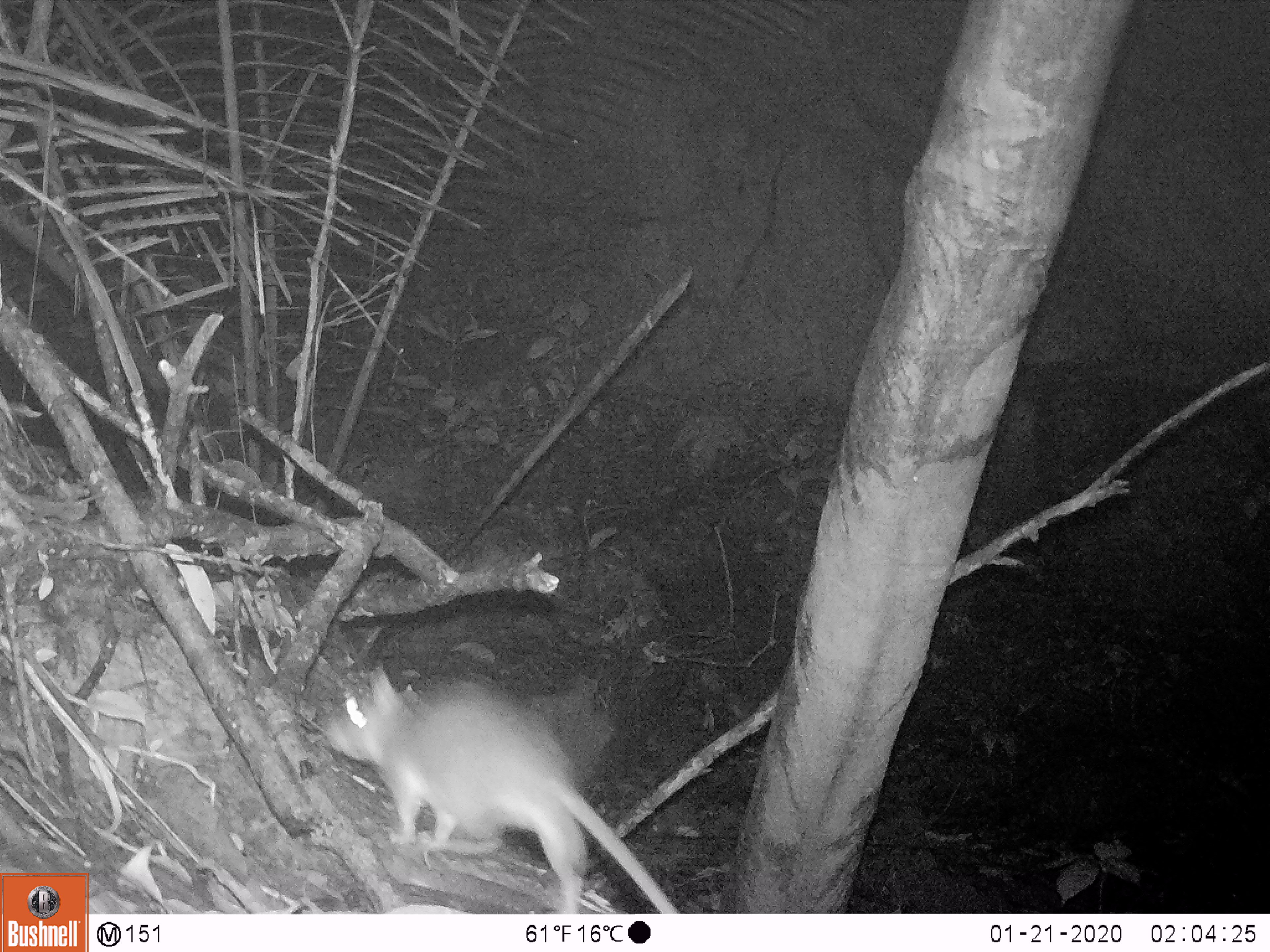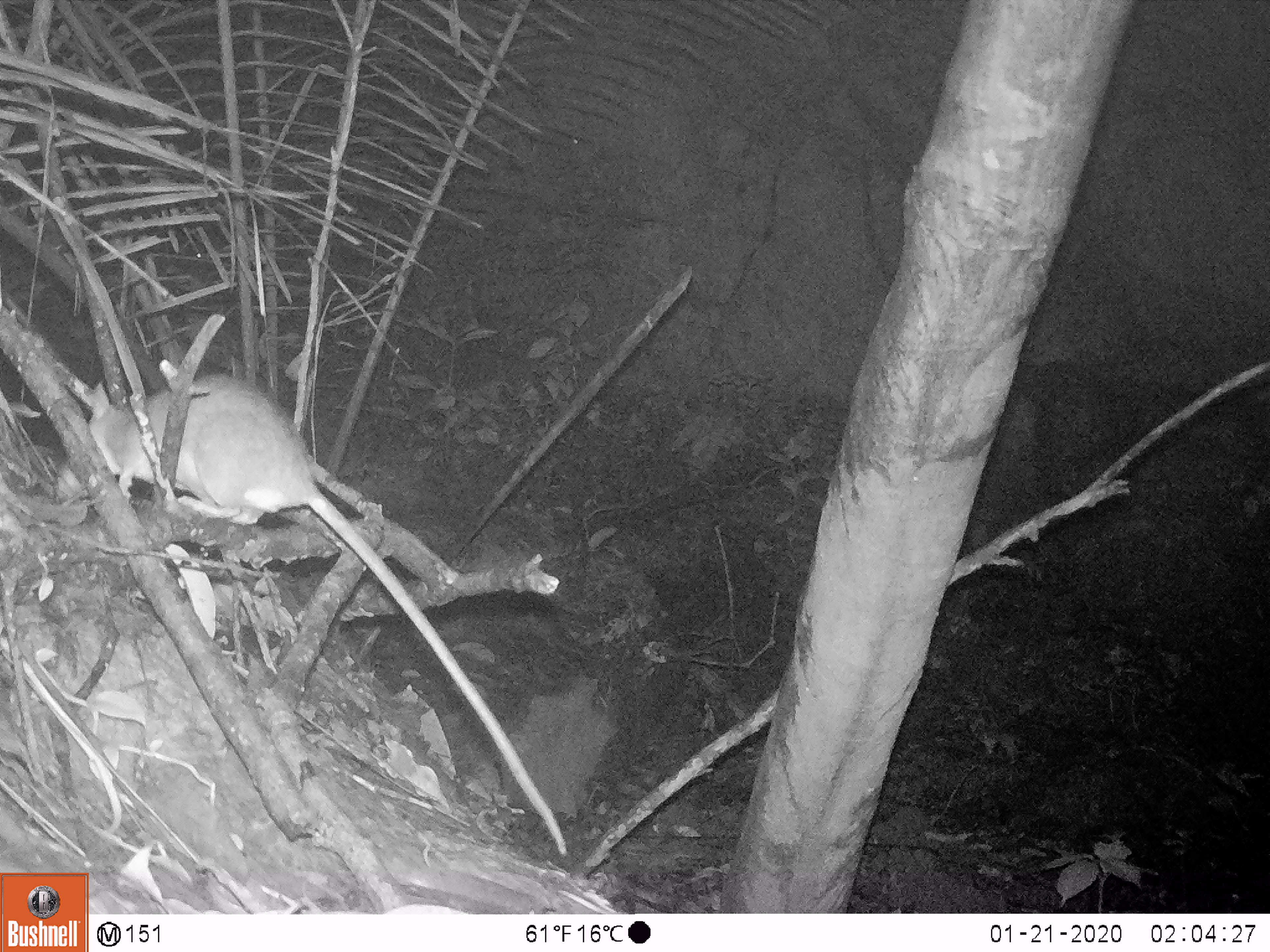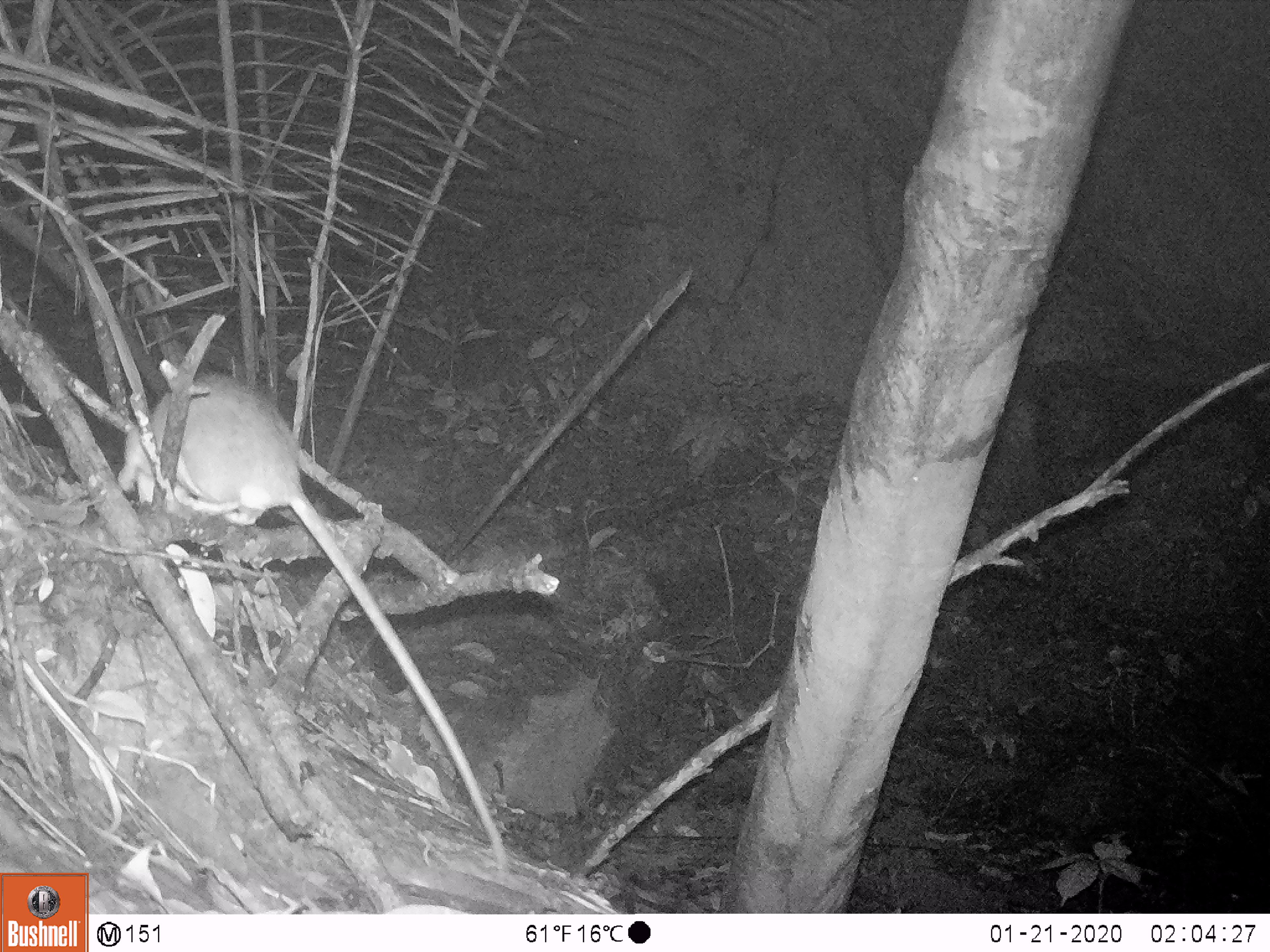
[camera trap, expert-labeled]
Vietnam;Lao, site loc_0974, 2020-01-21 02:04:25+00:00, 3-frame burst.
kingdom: Animalia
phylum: Chordata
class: Mammalia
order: Rodentia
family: Muridae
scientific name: Muridae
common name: old-world mice and rats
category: unidentified murid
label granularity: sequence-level